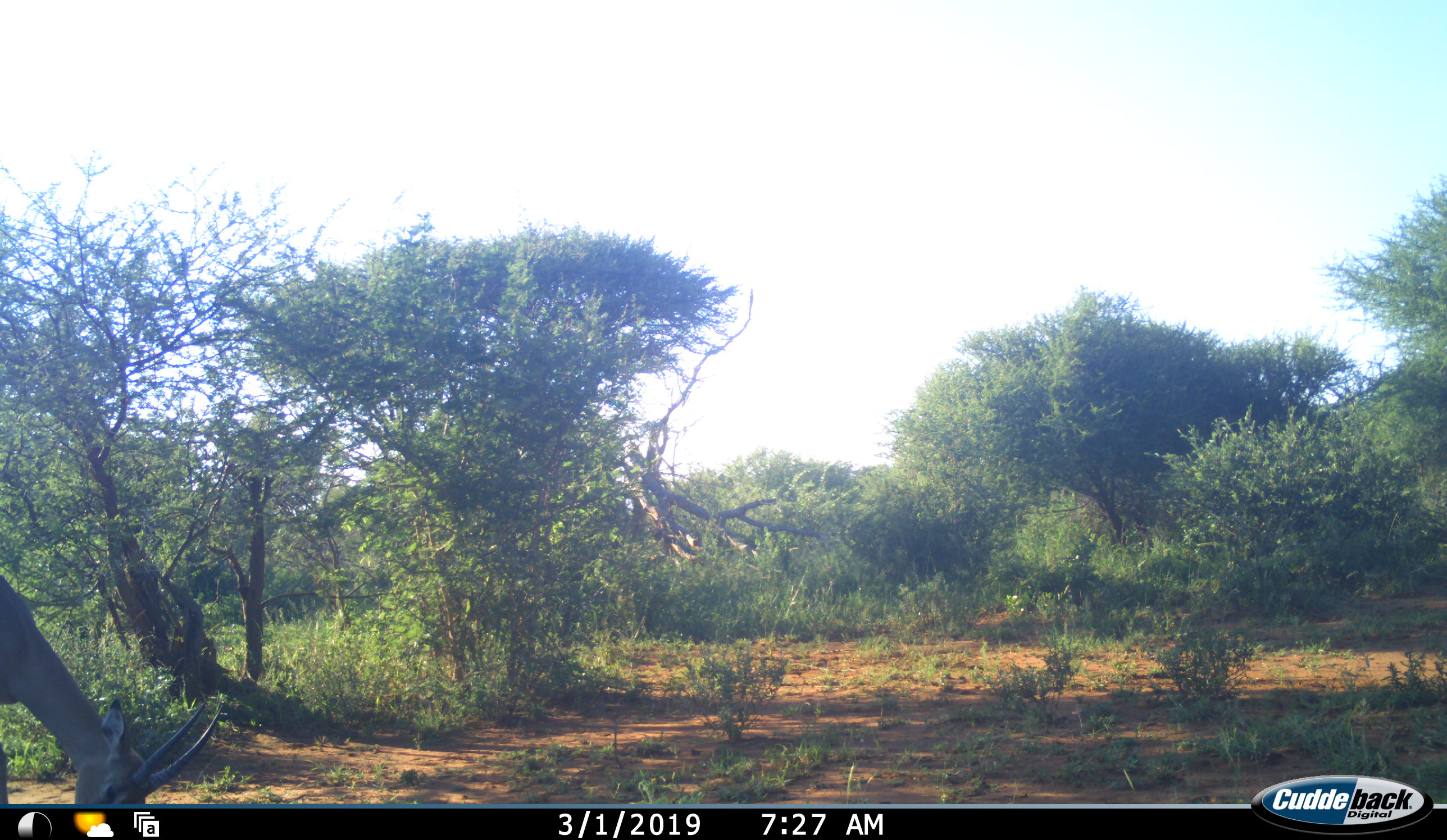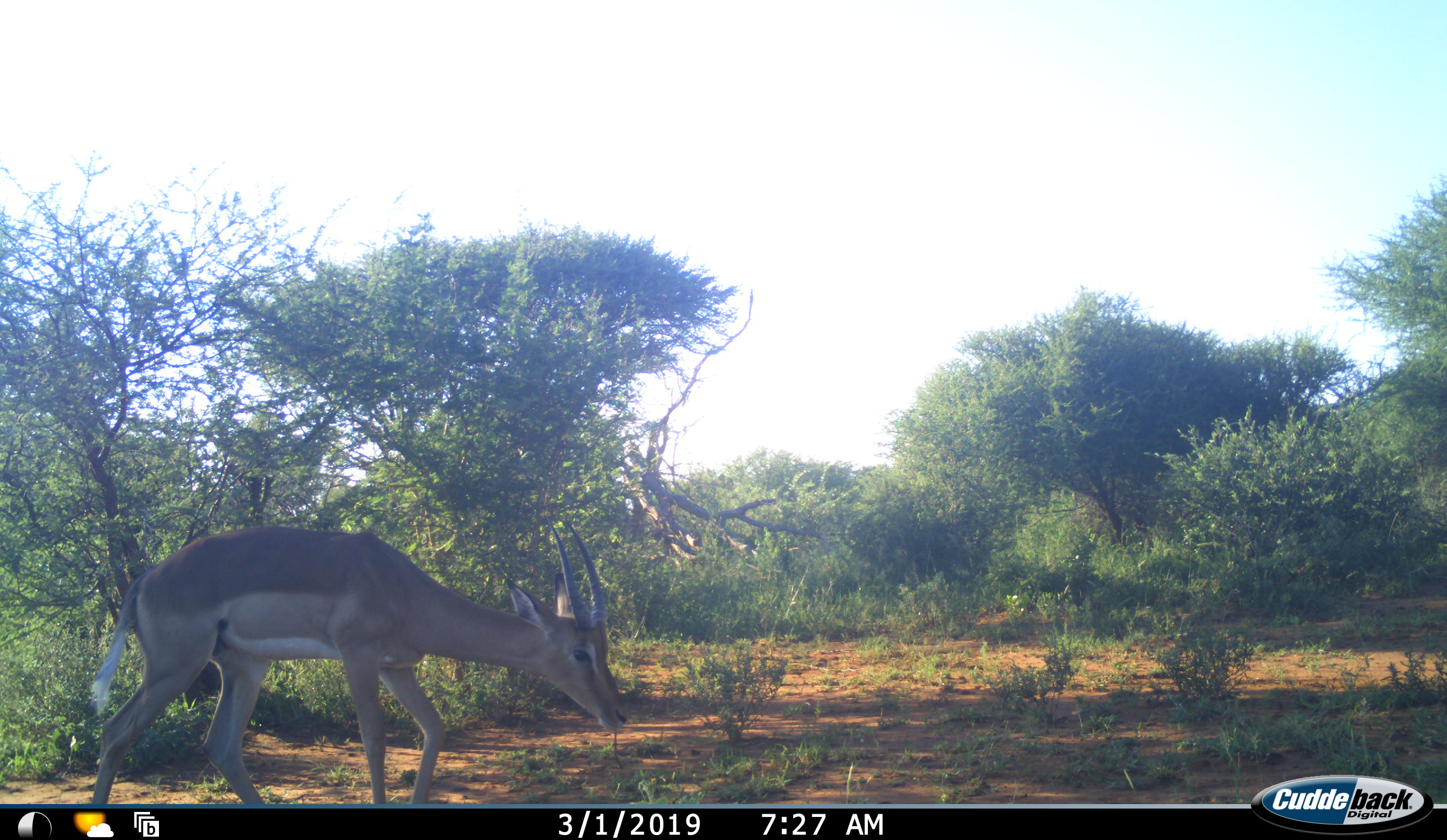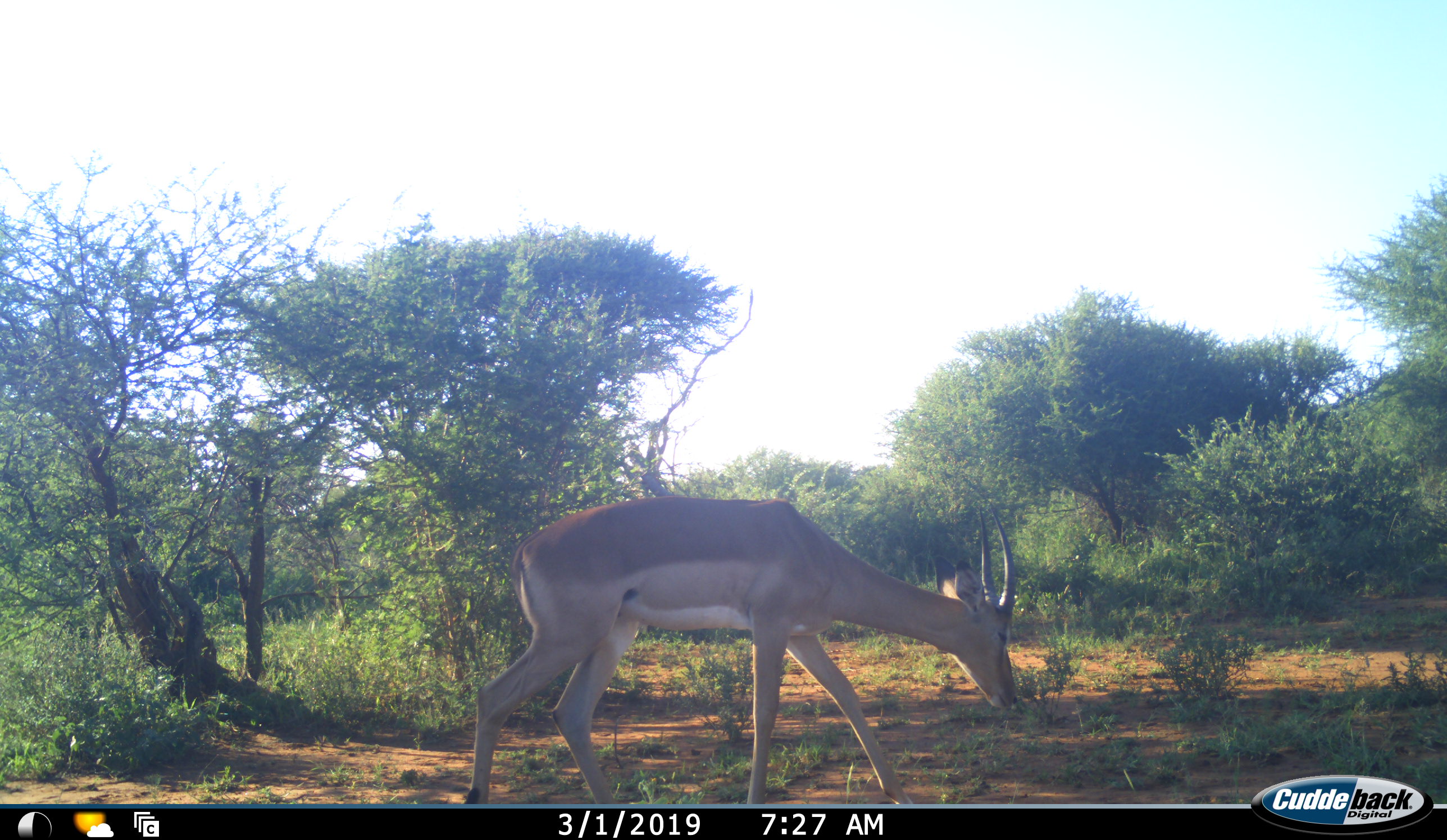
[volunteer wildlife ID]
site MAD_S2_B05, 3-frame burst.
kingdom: Animalia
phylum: Chordata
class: Mammalia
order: Artiodactyla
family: Bovidae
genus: Aepyceros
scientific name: Aepyceros melampus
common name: impala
Impala (Aepyceros melampus), count 1. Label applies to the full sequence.